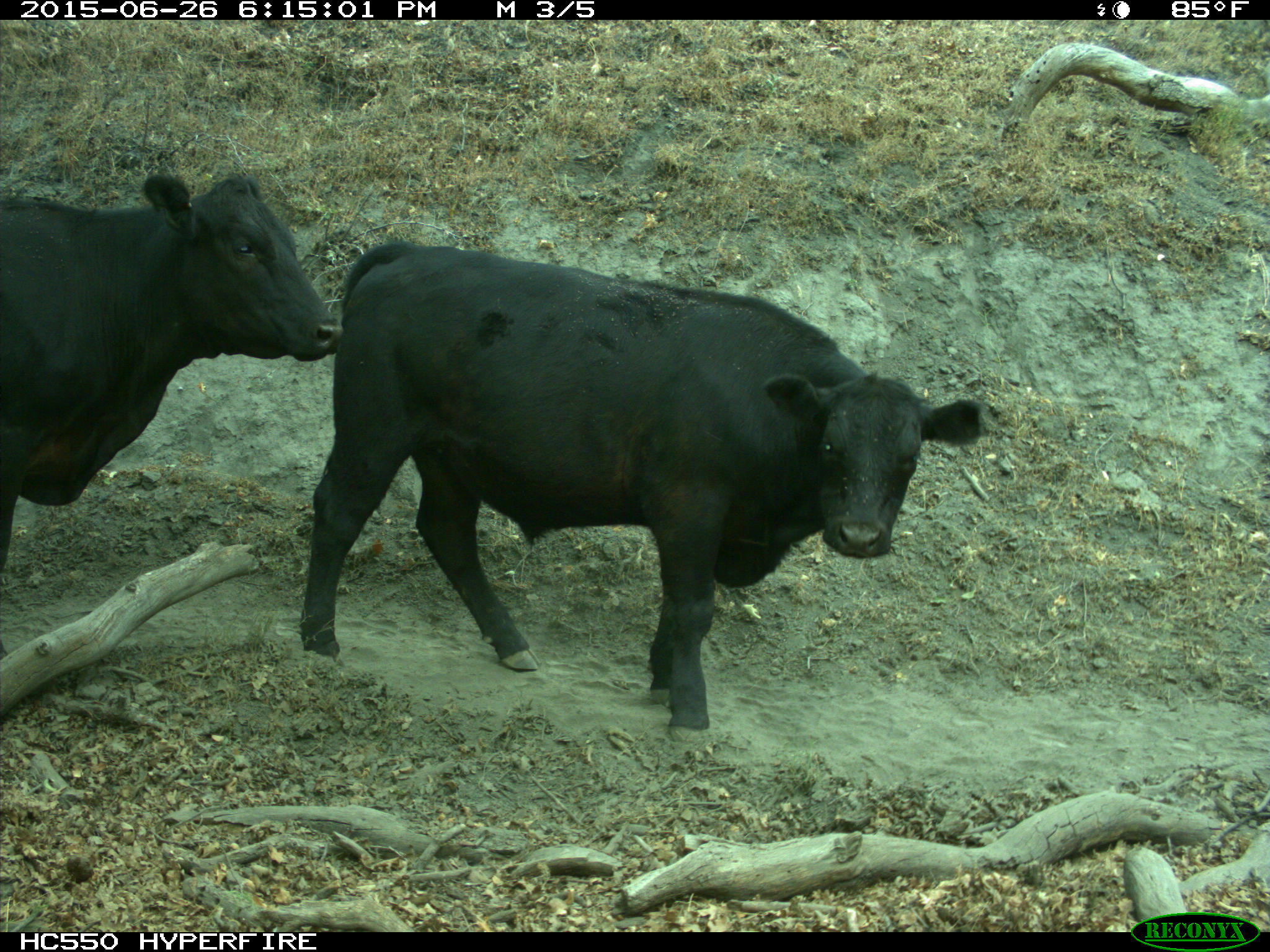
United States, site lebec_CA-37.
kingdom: Animalia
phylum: Chordata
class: Mammalia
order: Artiodactyla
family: Bovidae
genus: Bos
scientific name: Bos taurus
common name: domestic cow